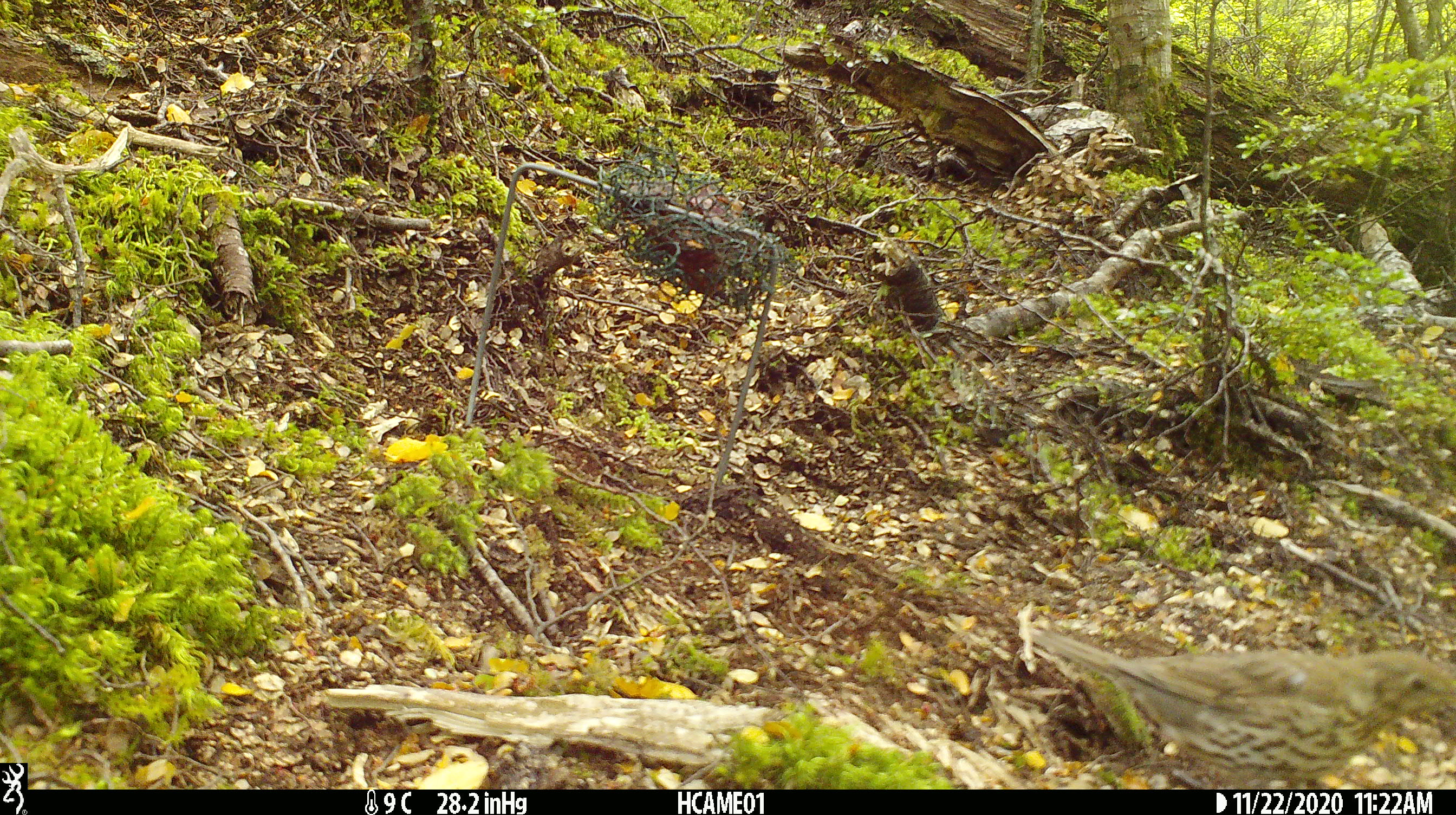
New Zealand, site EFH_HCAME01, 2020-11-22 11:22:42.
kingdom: Animalia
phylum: Chordata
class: Aves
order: Passeriformes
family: Turdidae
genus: Turdus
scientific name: Turdus philomelos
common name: song thrush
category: thrush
Thrush (song thrush) (Turdus philomelos).